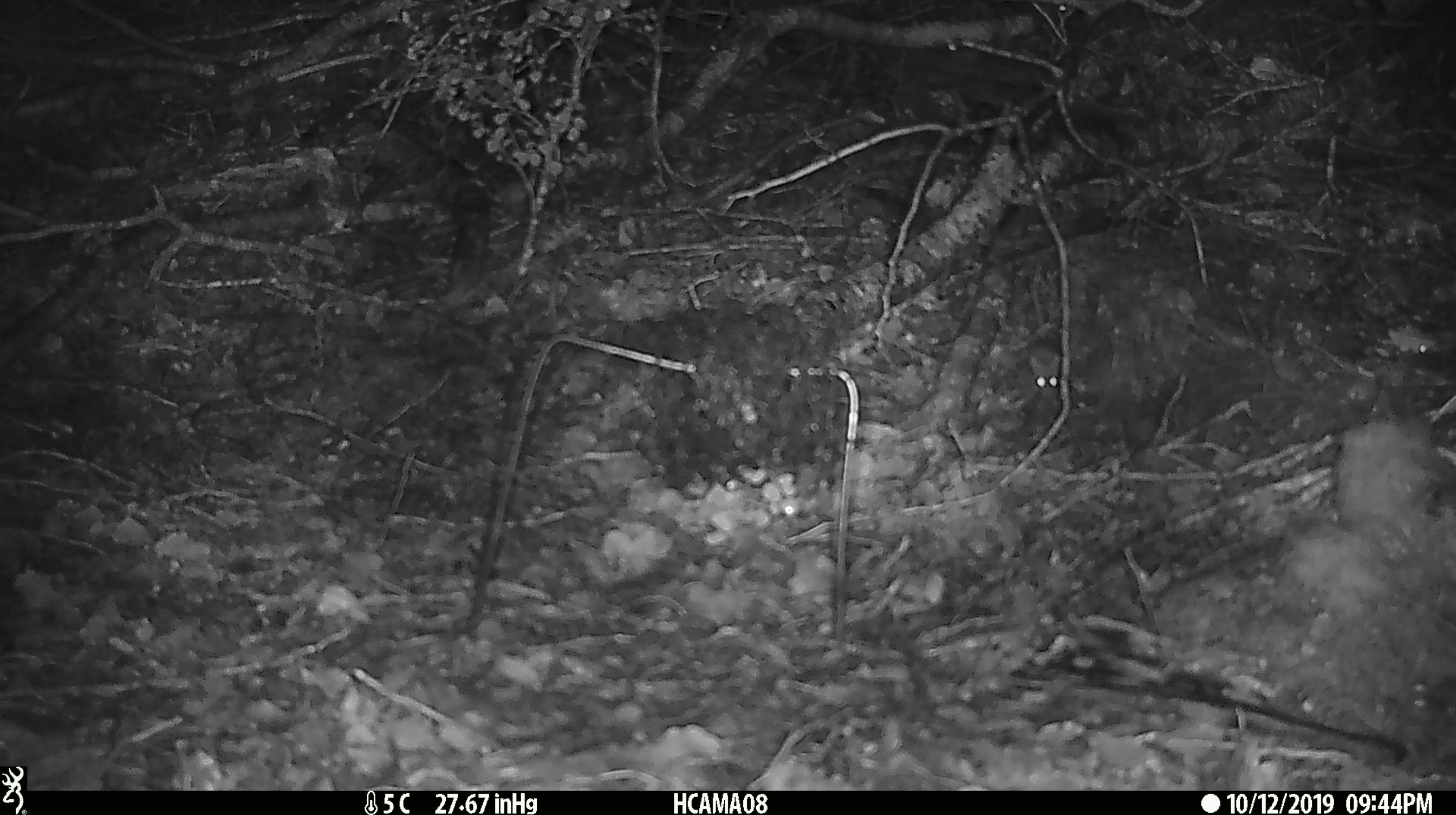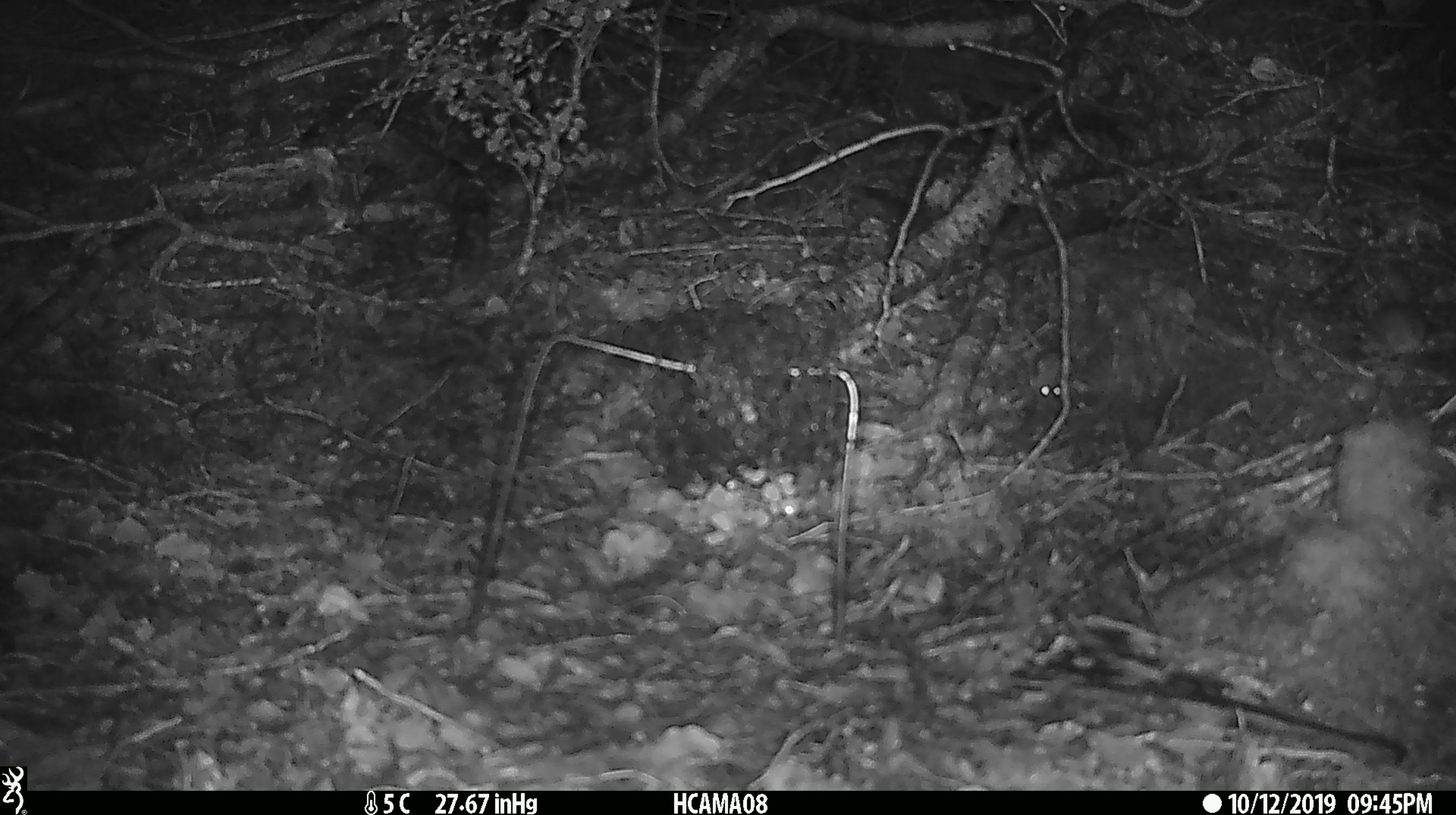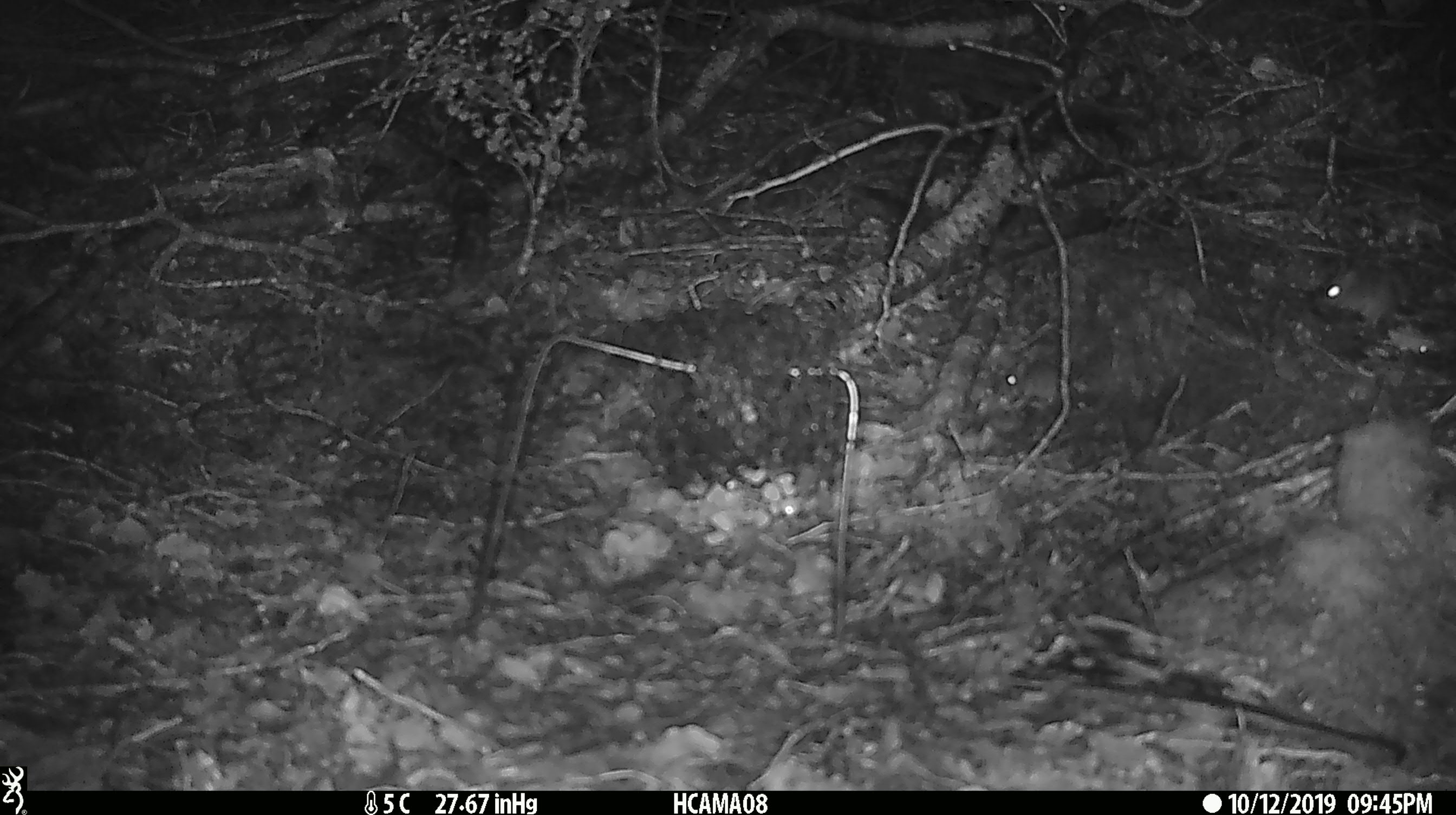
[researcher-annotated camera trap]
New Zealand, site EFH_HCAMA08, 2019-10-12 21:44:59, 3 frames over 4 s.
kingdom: Animalia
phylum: Chordata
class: Mammalia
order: Rodentia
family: Muridae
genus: Mus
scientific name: Mus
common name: mouse